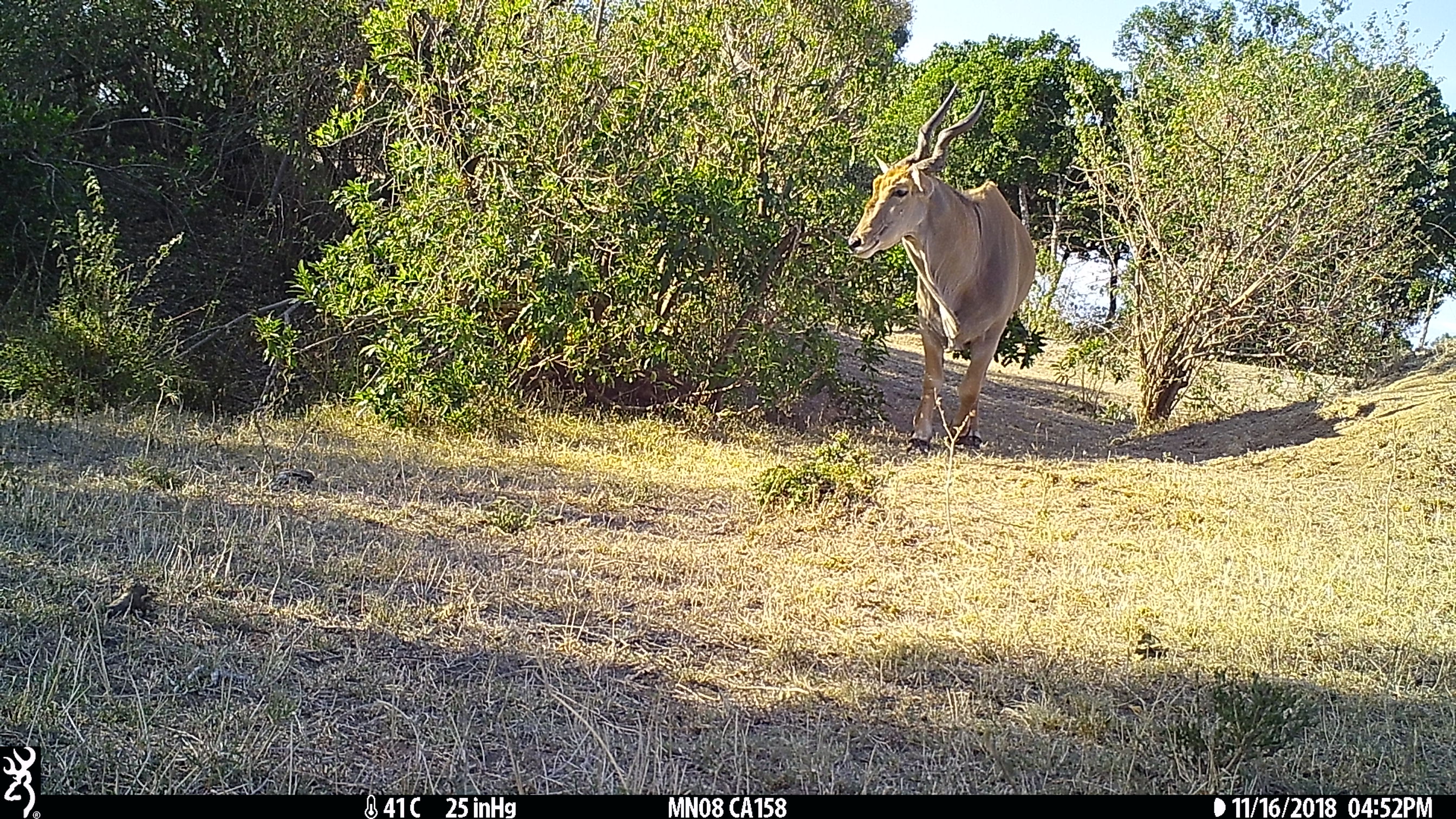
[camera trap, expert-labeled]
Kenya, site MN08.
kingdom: Animalia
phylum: Chordata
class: Mammalia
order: Artiodactyla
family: Bovidae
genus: Tragelaphus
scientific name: Tragelaphus oryx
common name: eland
Eland (Tragelaphus oryx).